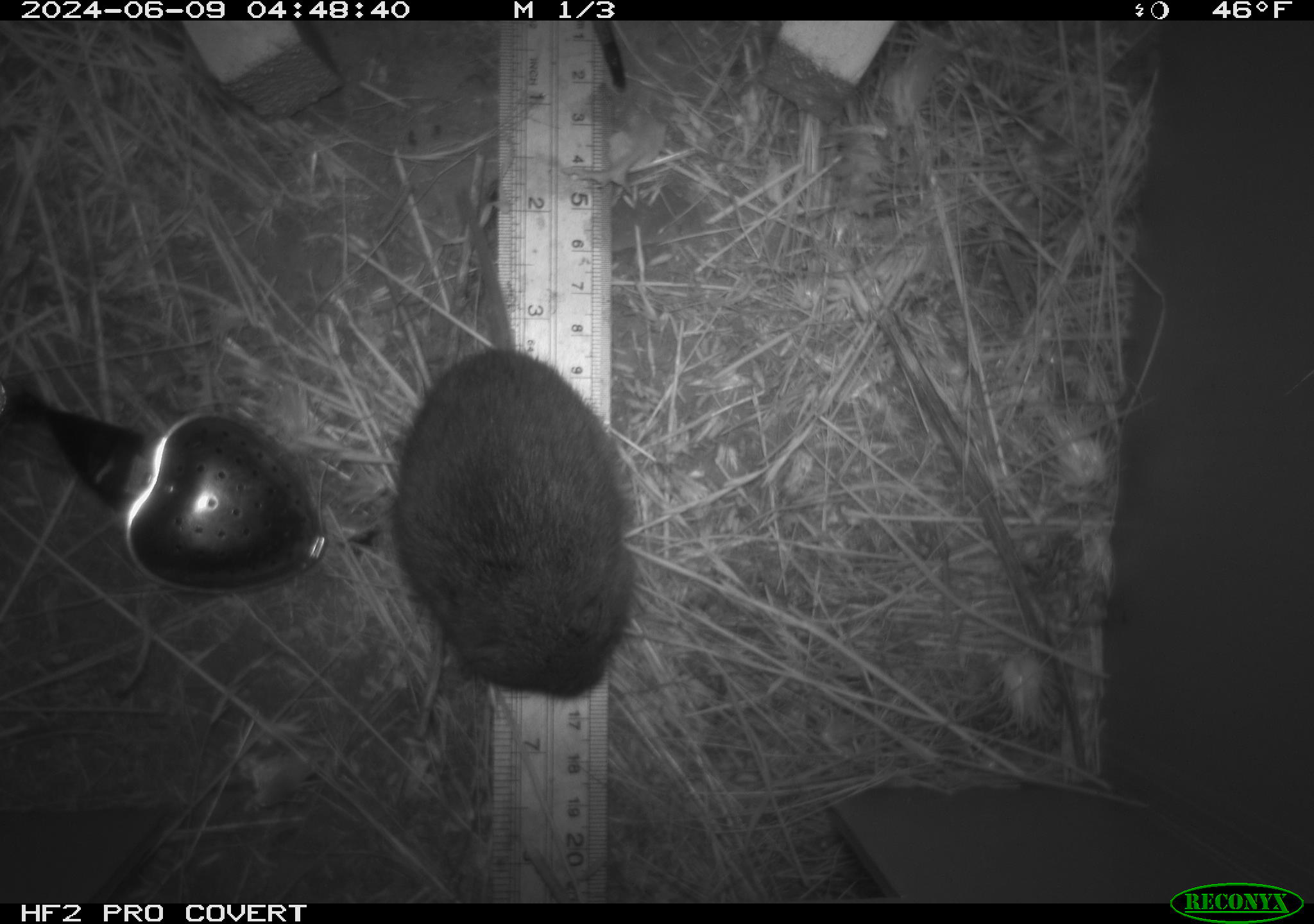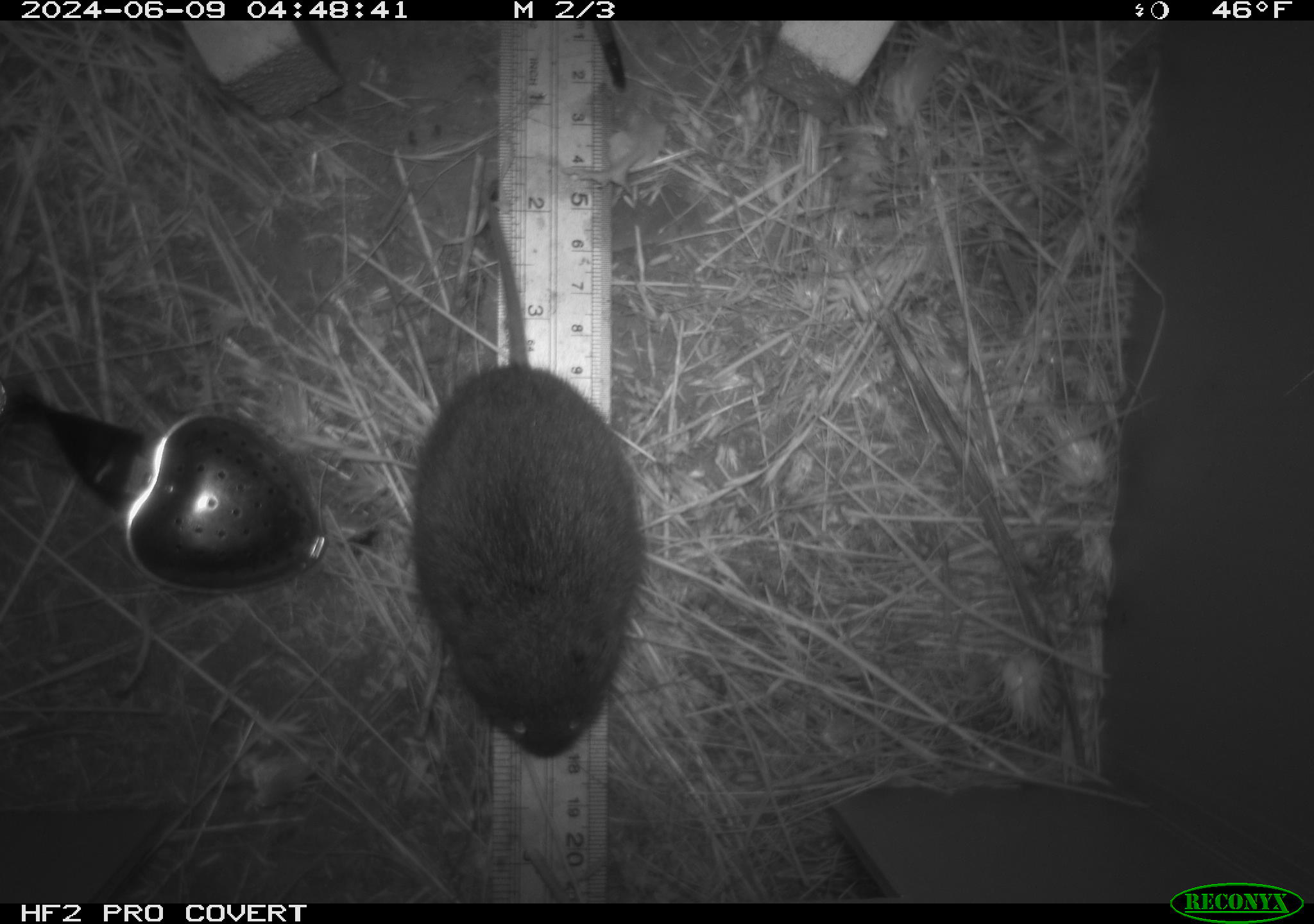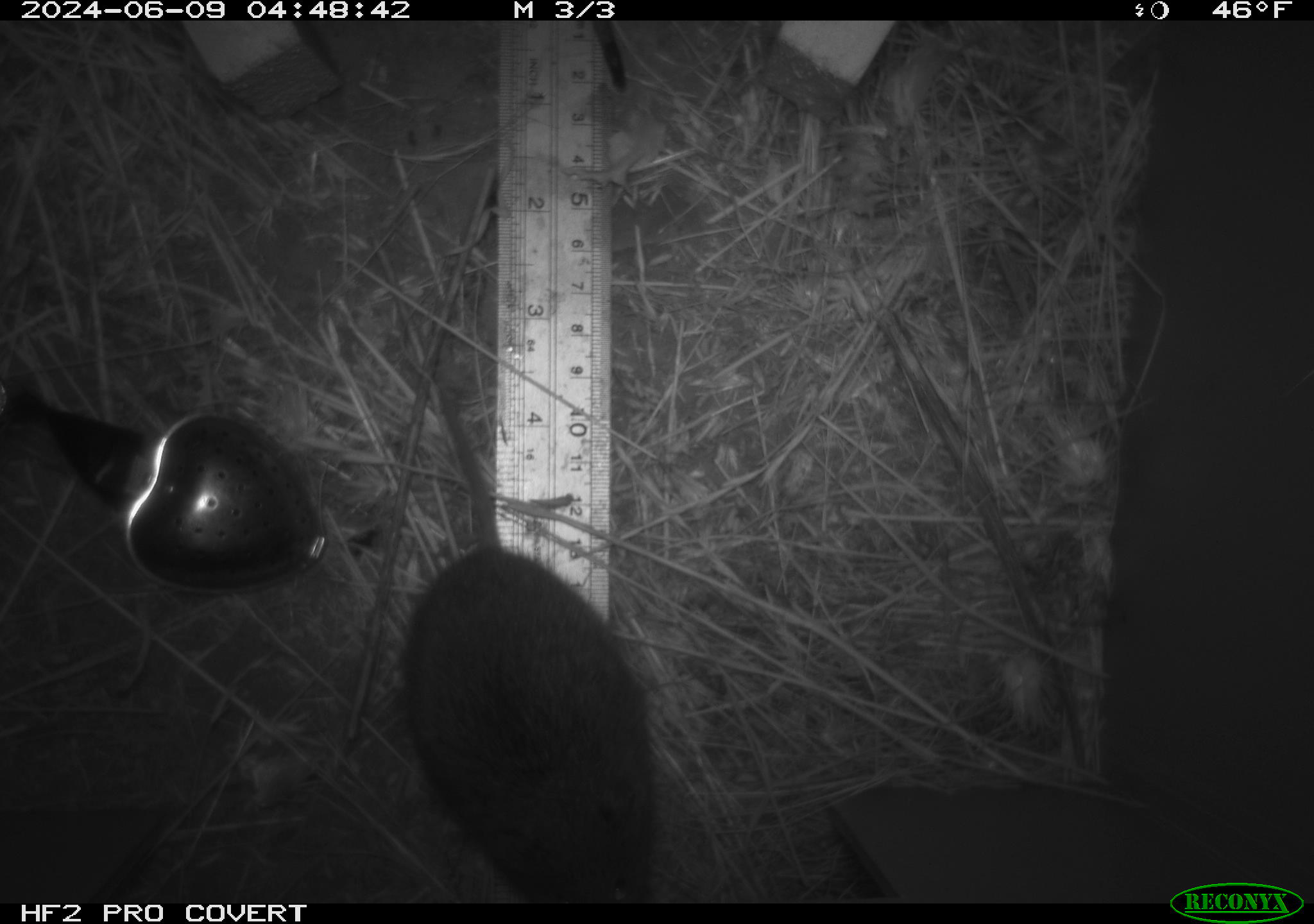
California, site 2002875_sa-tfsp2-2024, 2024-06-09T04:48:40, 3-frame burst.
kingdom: Animalia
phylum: Chordata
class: Mammalia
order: Rodentia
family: Cricetidae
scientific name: Arvicolinae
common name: voles, lemmings, and muskrats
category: arvicolinae subfamily